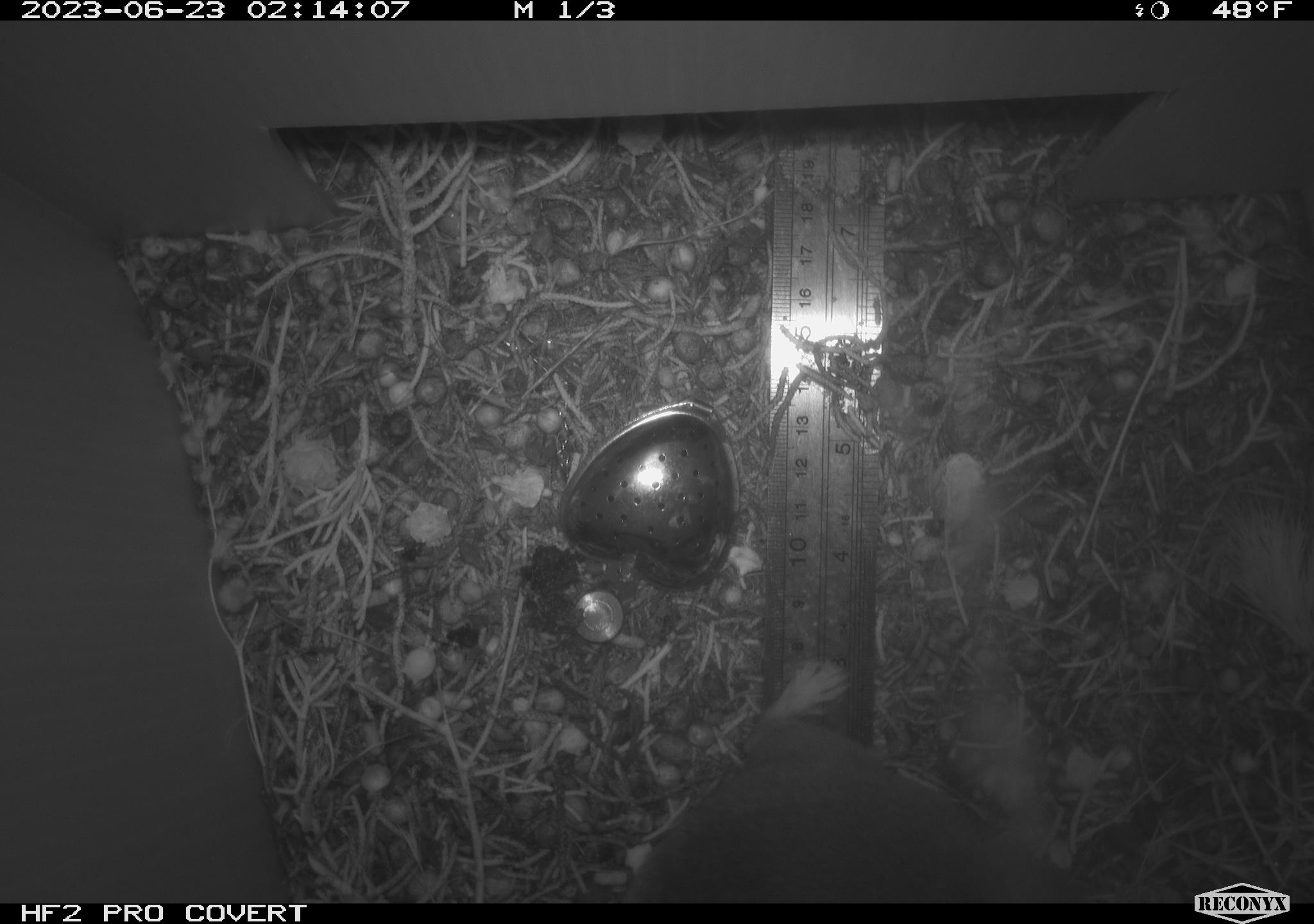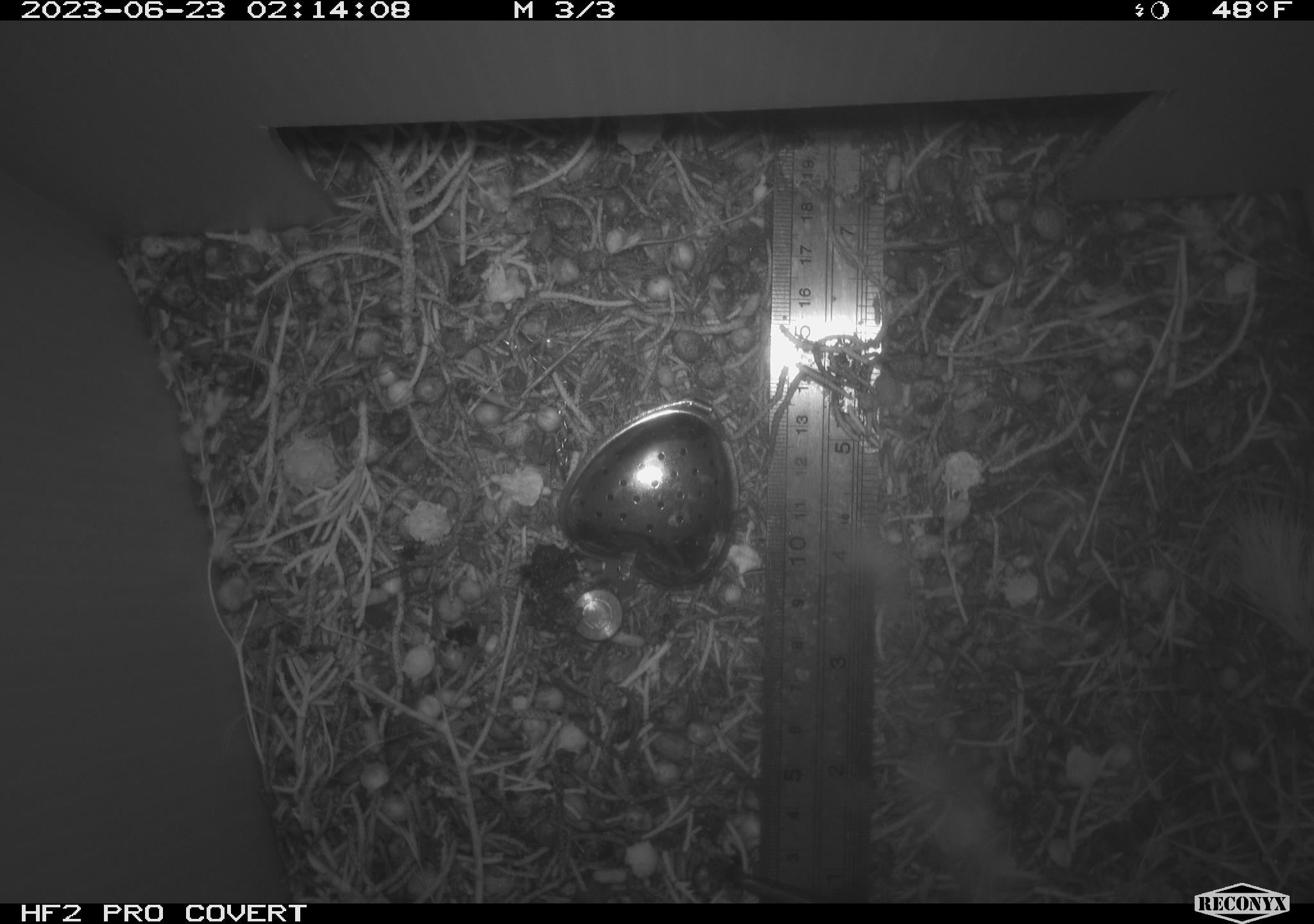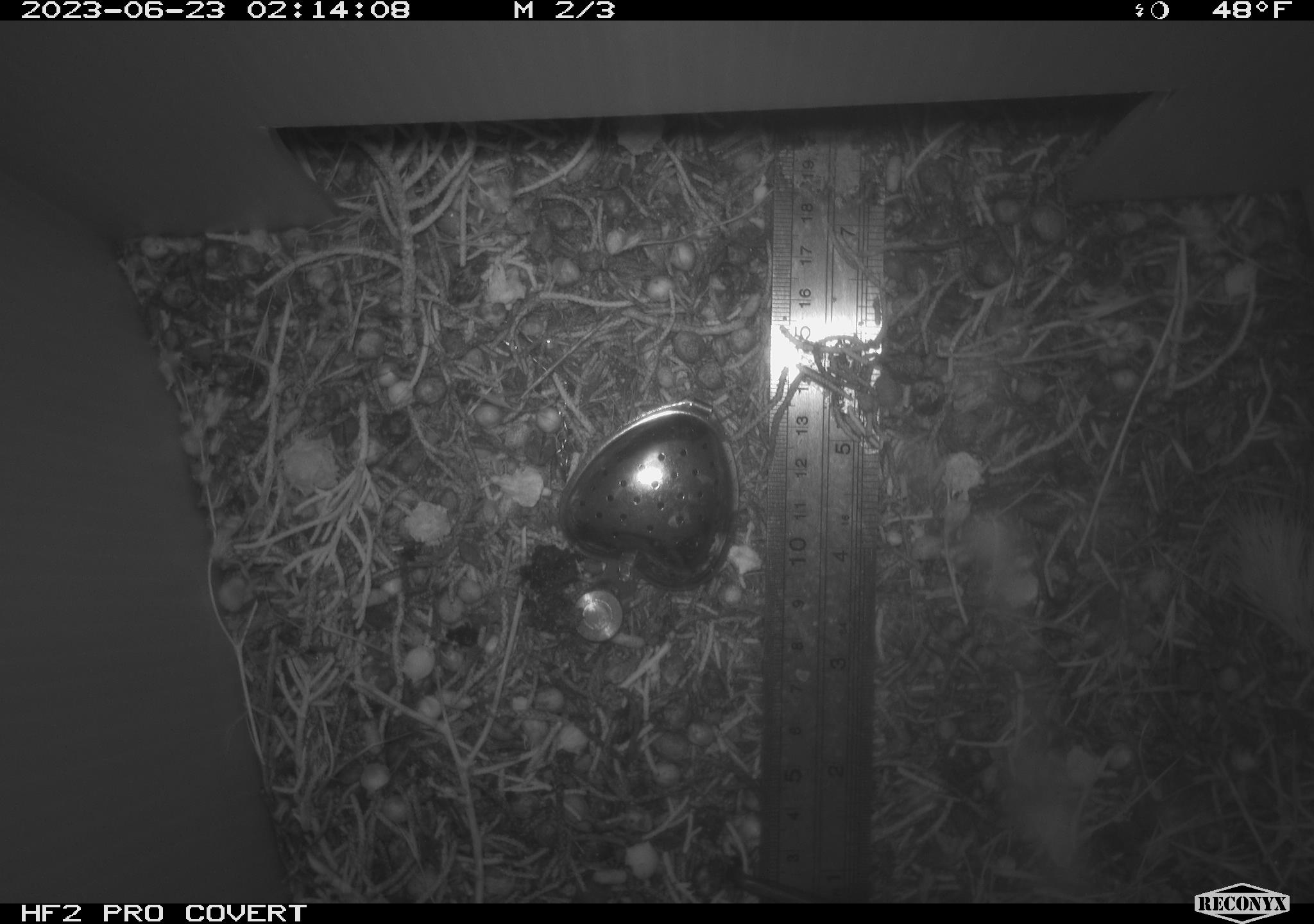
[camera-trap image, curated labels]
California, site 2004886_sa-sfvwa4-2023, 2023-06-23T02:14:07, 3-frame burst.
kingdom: Animalia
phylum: Chordata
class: Mammalia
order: Rodentia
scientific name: Rodentia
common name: mouse species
Mouse species (Rodentia).